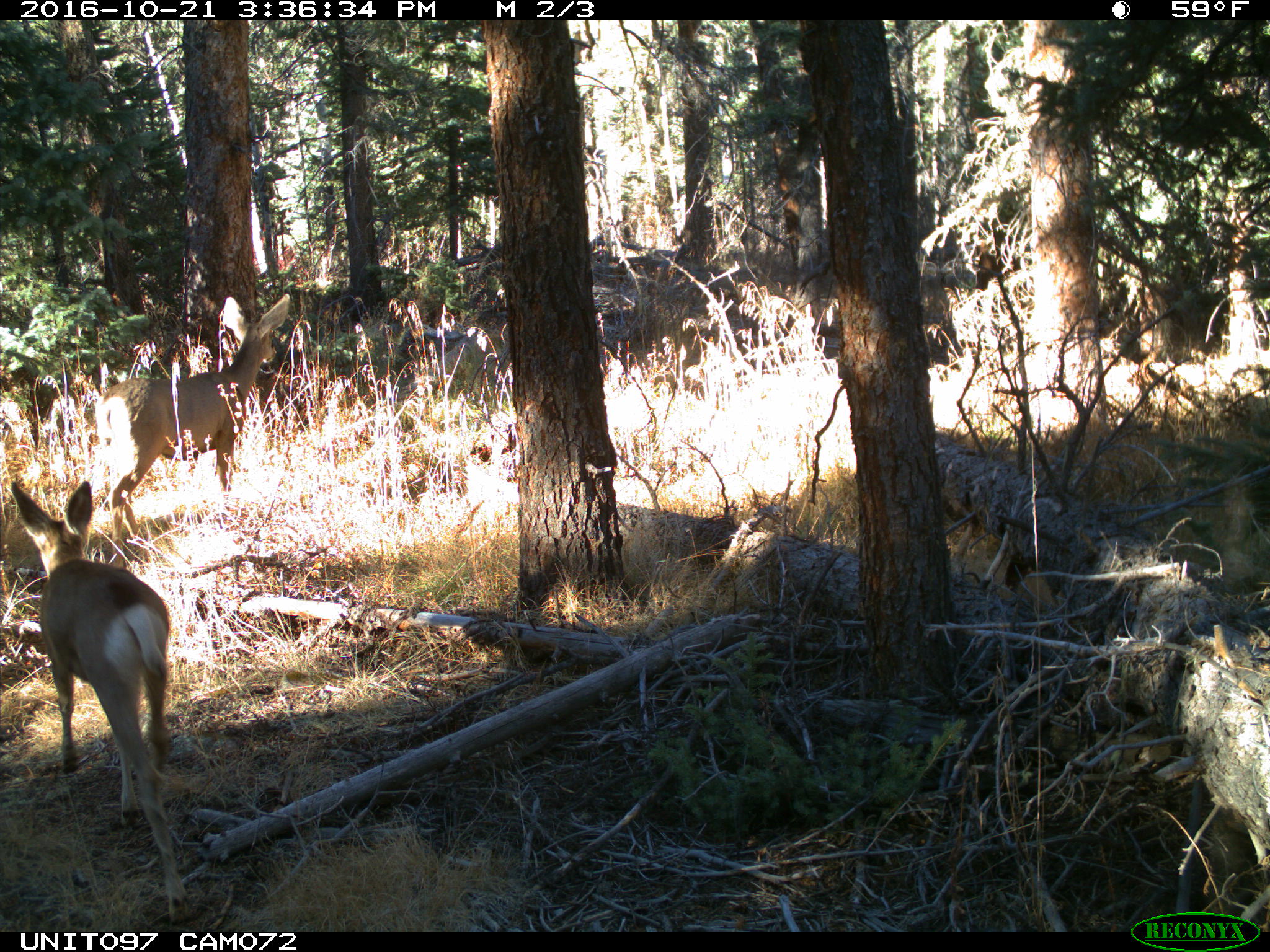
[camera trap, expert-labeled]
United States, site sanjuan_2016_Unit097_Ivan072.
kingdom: Animalia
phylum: Chordata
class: Mammalia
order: Artiodactyla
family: Cervidae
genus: Odocoileus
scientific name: Odocoileus hemionus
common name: mule deer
Odocoileus hemionus (mule deer).